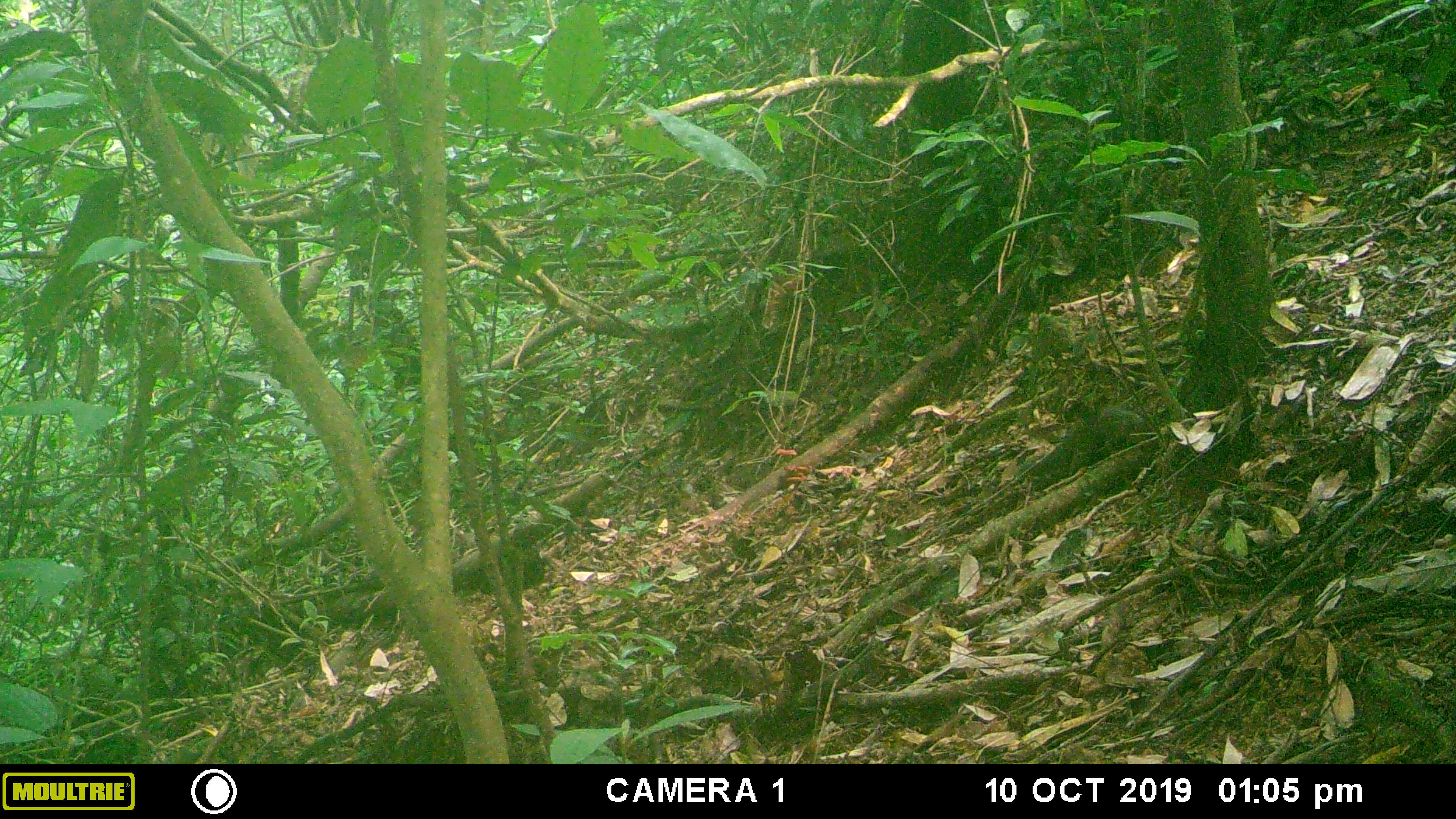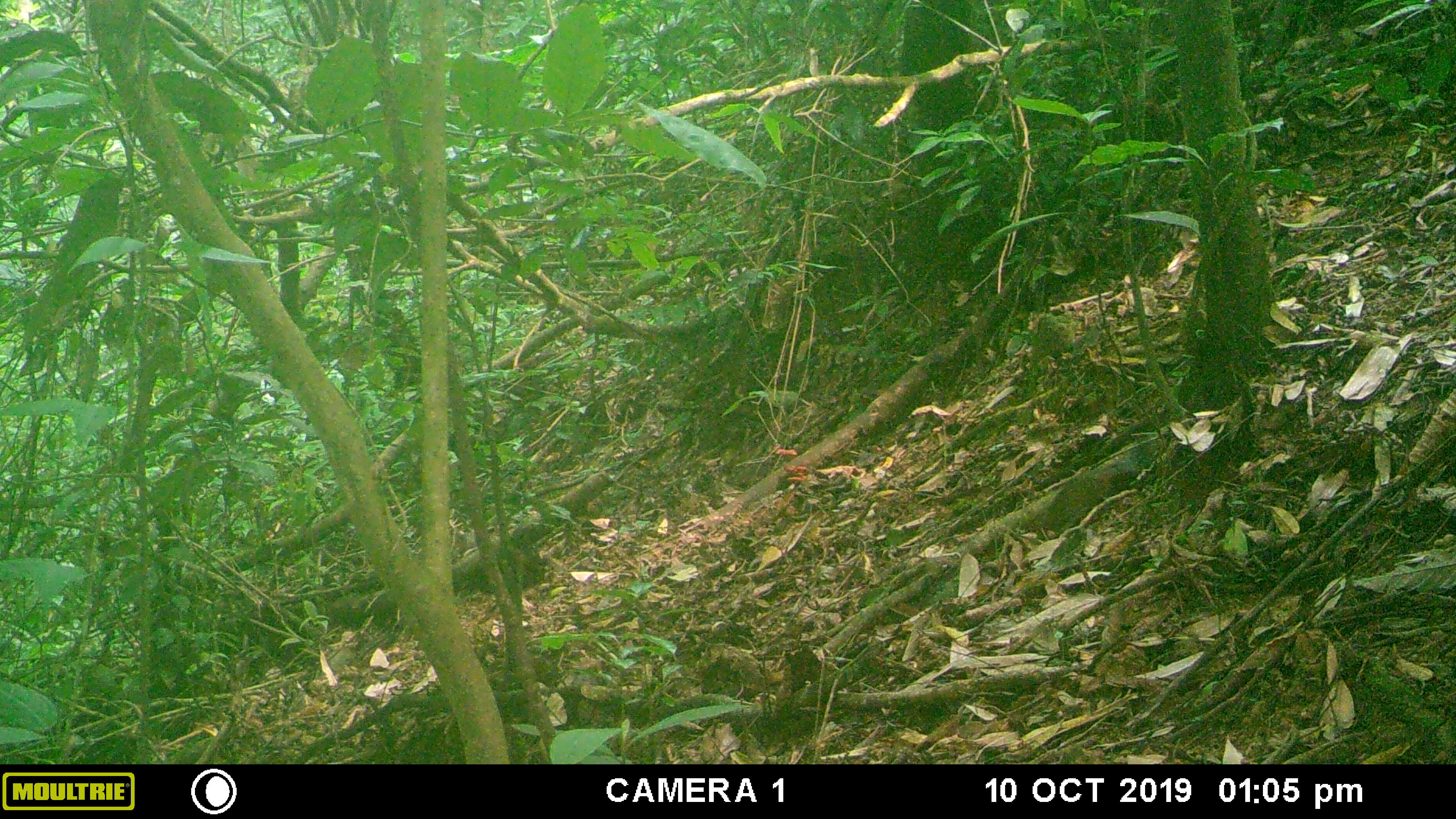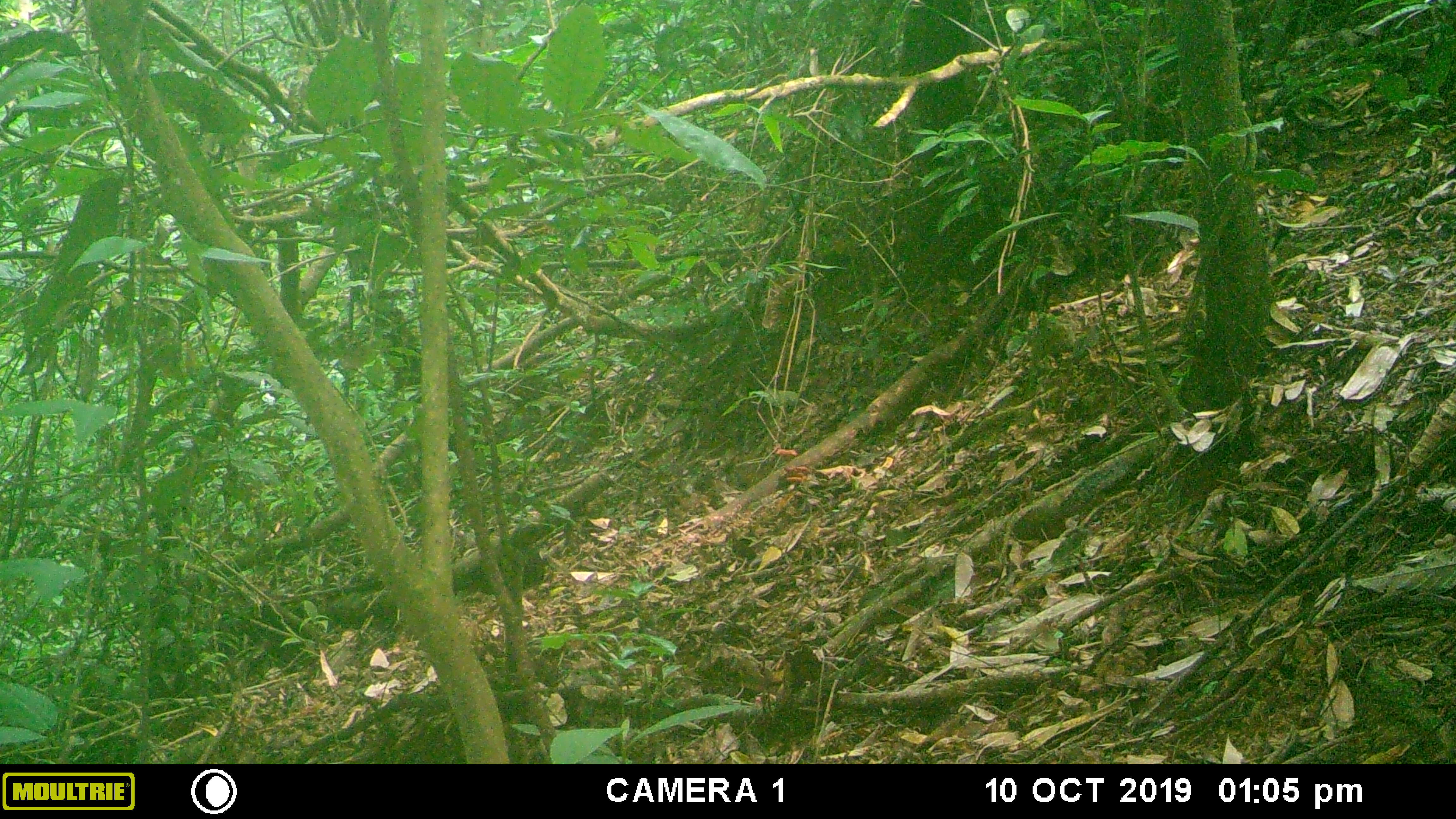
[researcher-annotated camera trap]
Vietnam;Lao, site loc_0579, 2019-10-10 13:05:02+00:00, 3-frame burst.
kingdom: Animalia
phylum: Chordata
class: Mammalia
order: Rodentia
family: Sciuridae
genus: Dremomys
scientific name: Dremomys rufigenis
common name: red-cheeked squirrel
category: red cheeked squirrel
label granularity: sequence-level